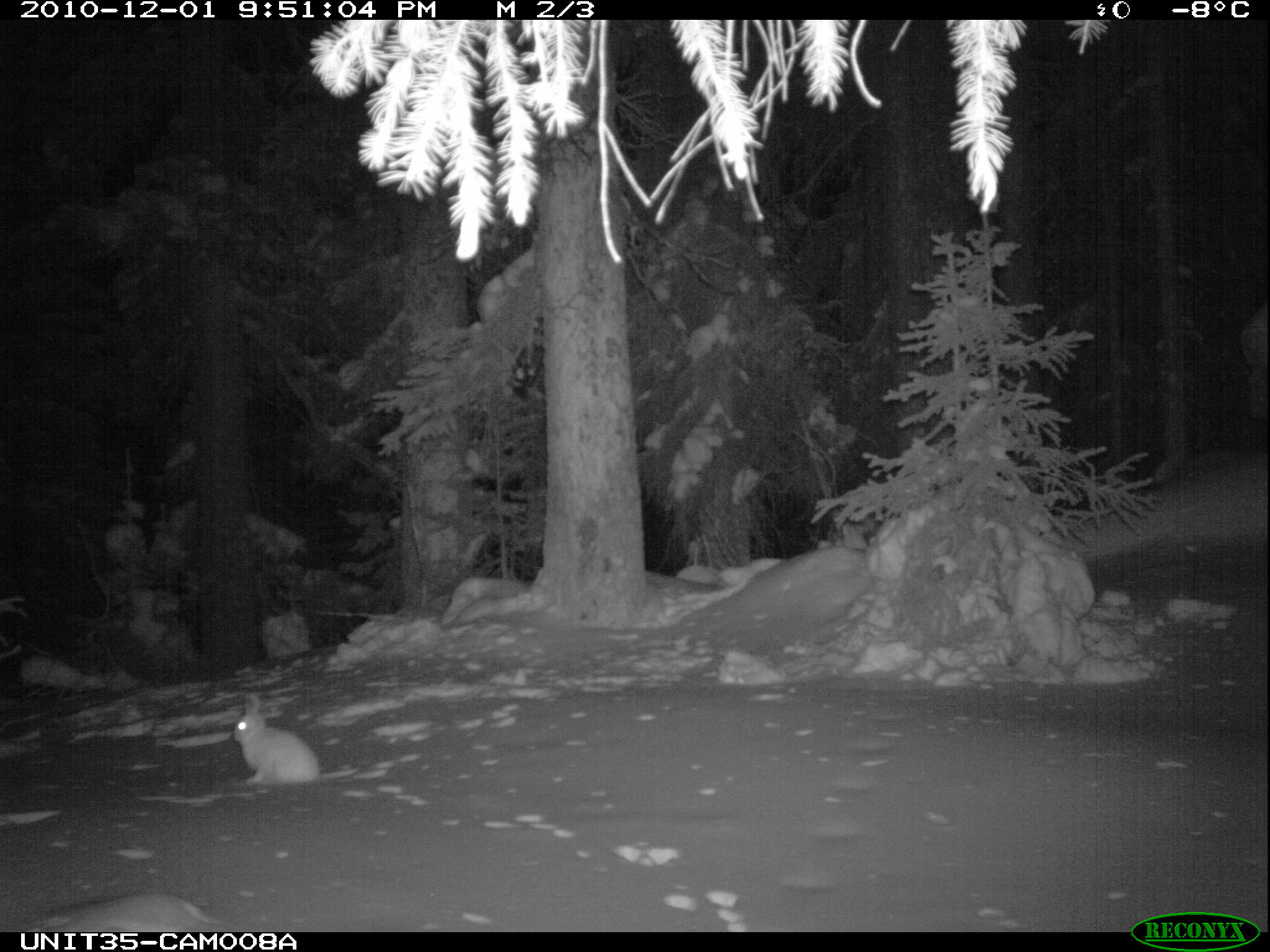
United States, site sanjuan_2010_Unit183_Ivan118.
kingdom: Animalia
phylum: Chordata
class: Mammalia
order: Lagomorpha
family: Leporidae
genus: Lepus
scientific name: Lepus americanus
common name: snowshoe hare